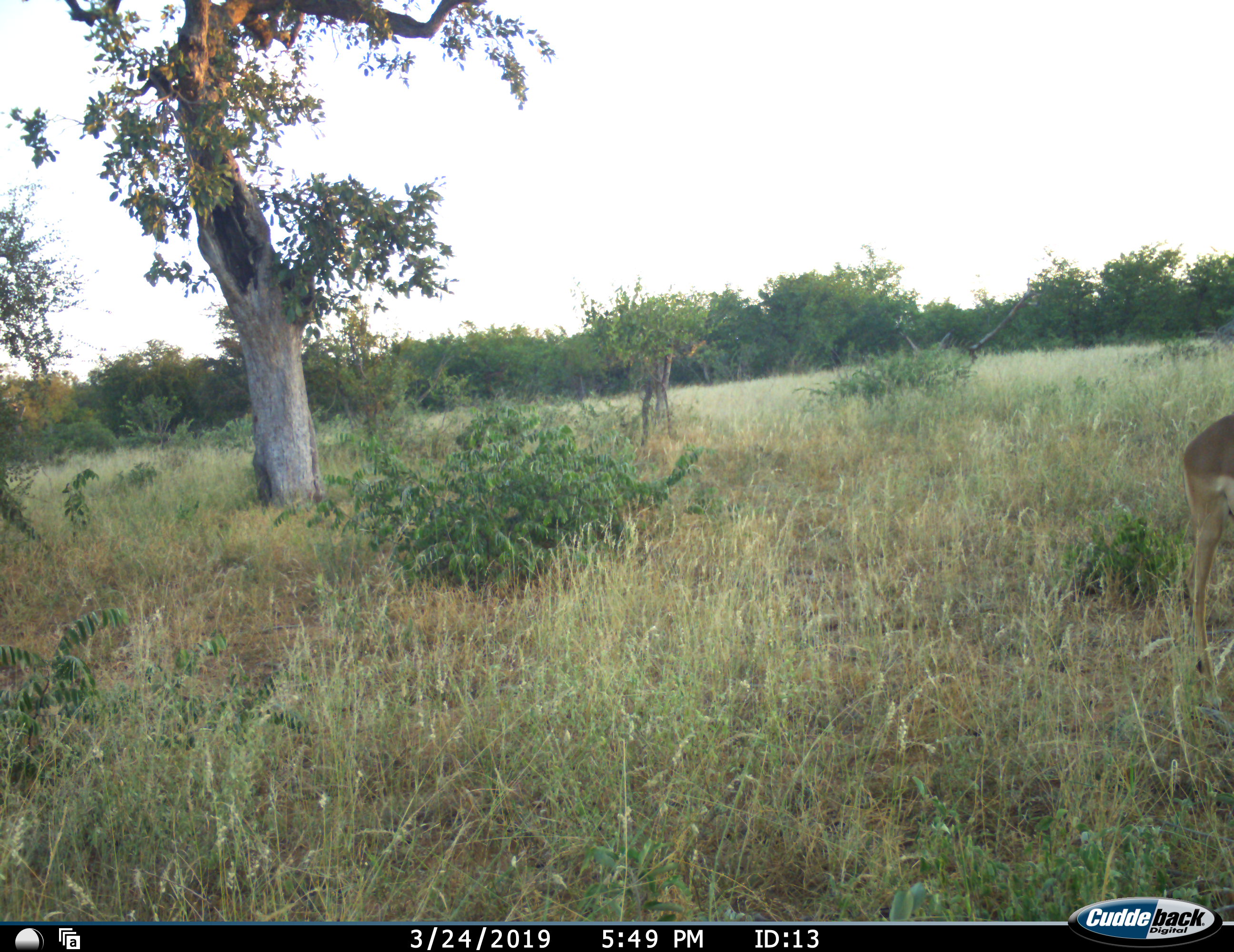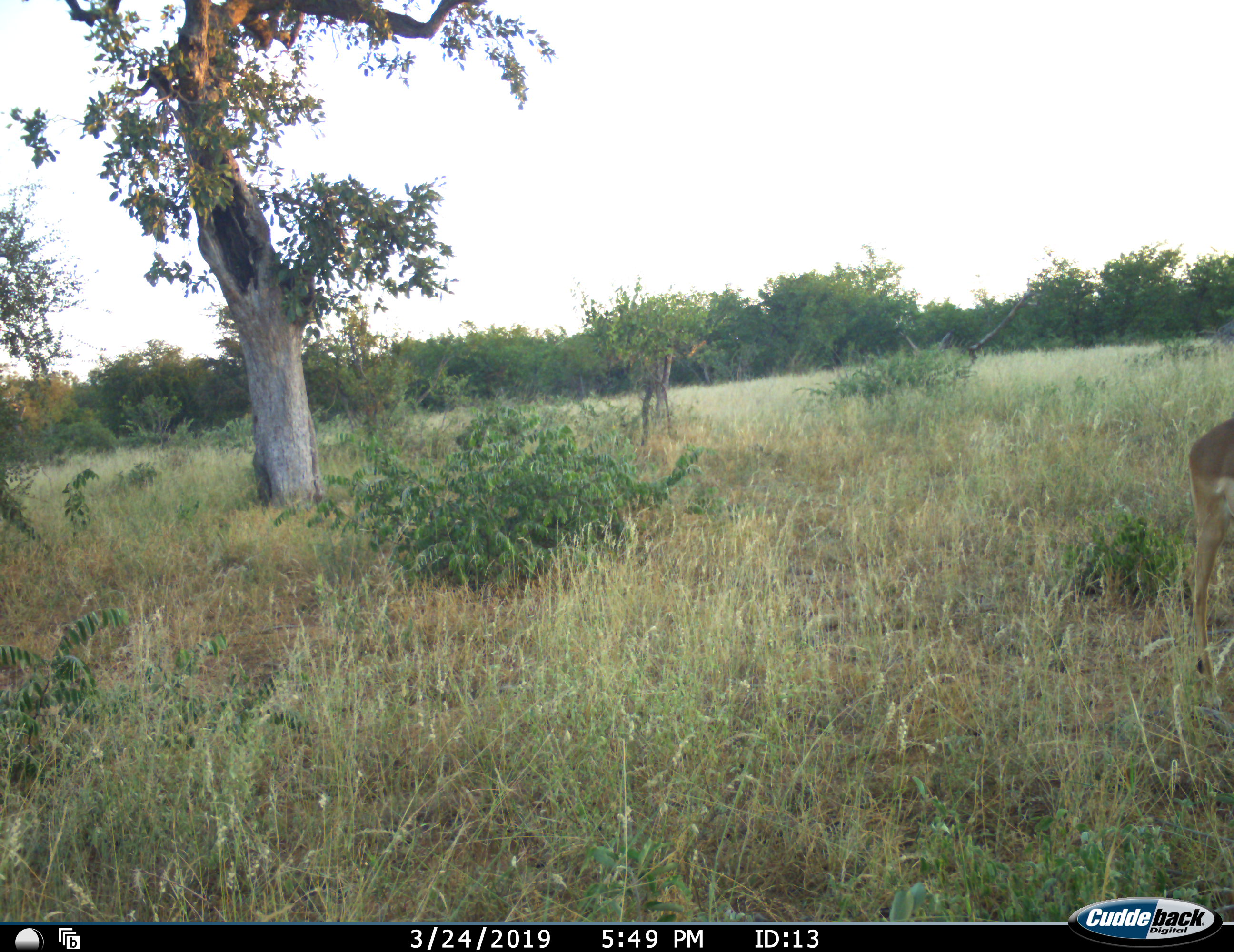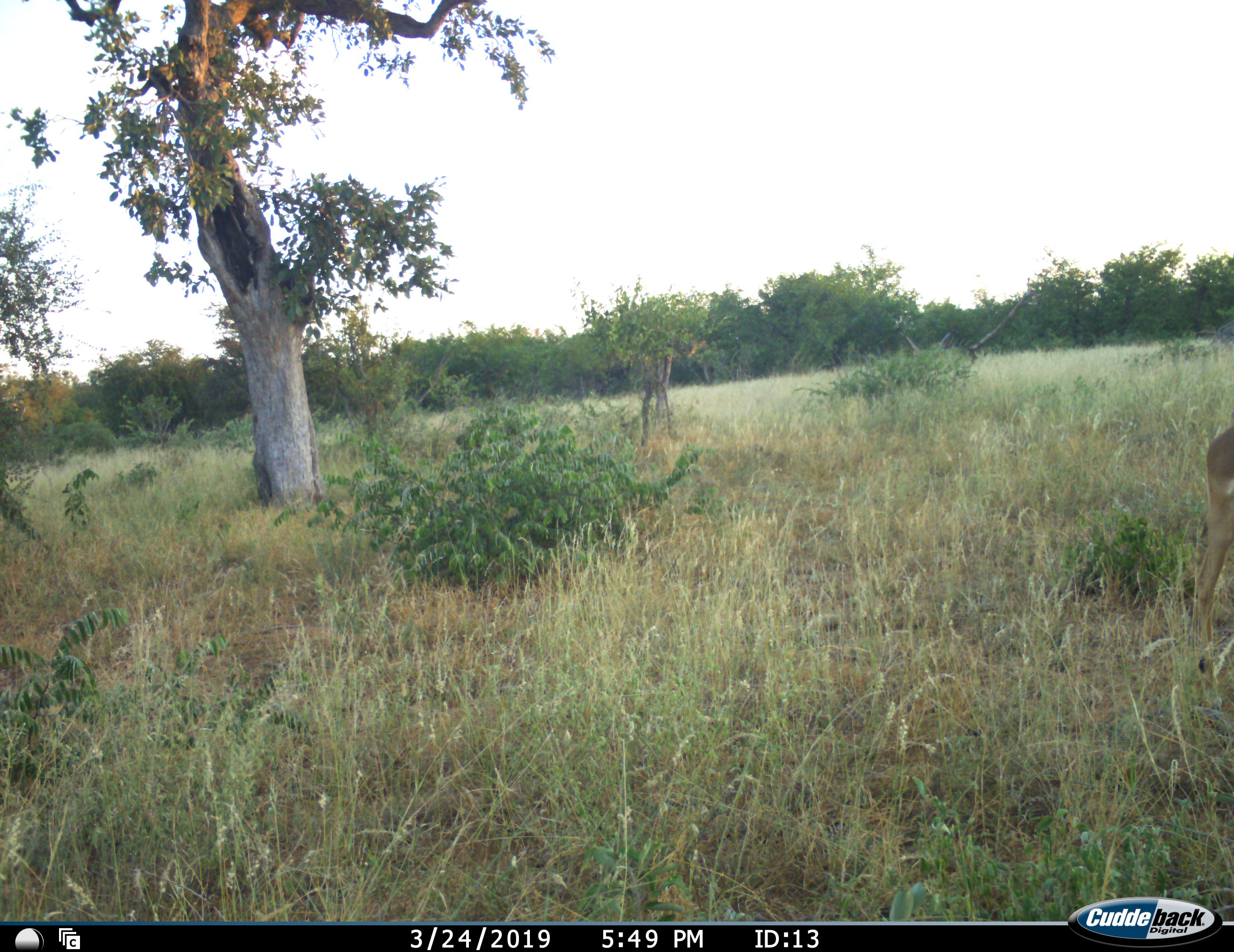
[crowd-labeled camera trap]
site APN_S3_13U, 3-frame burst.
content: unidentified animal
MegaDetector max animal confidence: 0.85